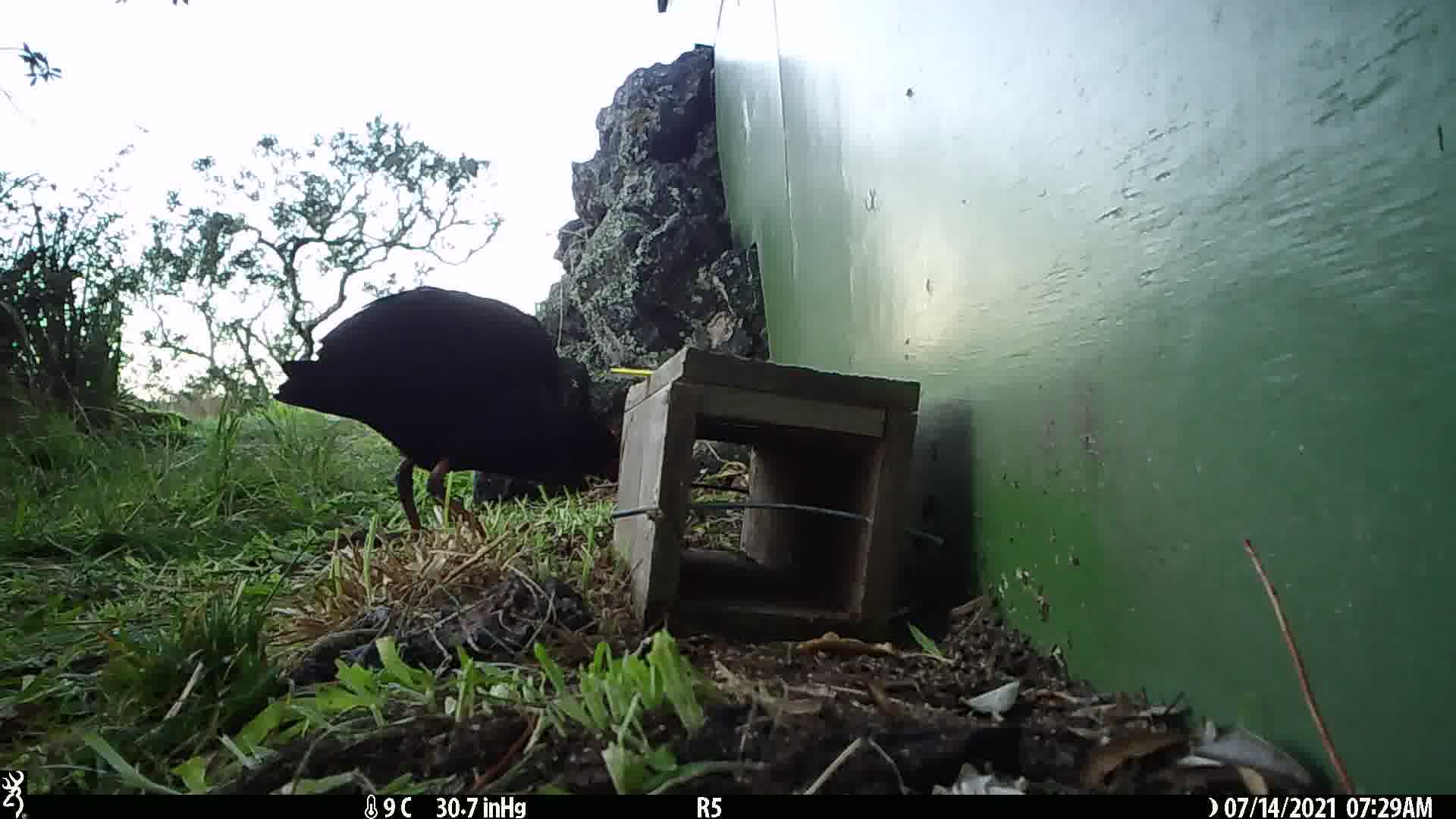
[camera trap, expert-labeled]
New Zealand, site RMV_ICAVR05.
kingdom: Animalia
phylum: Chordata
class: Aves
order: Gruiformes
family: Rallidae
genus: Porphyrio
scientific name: Porphyrio melanotus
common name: australasian swamphen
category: pukeko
Pukeko (australasian swamphen) (Porphyrio melanotus).